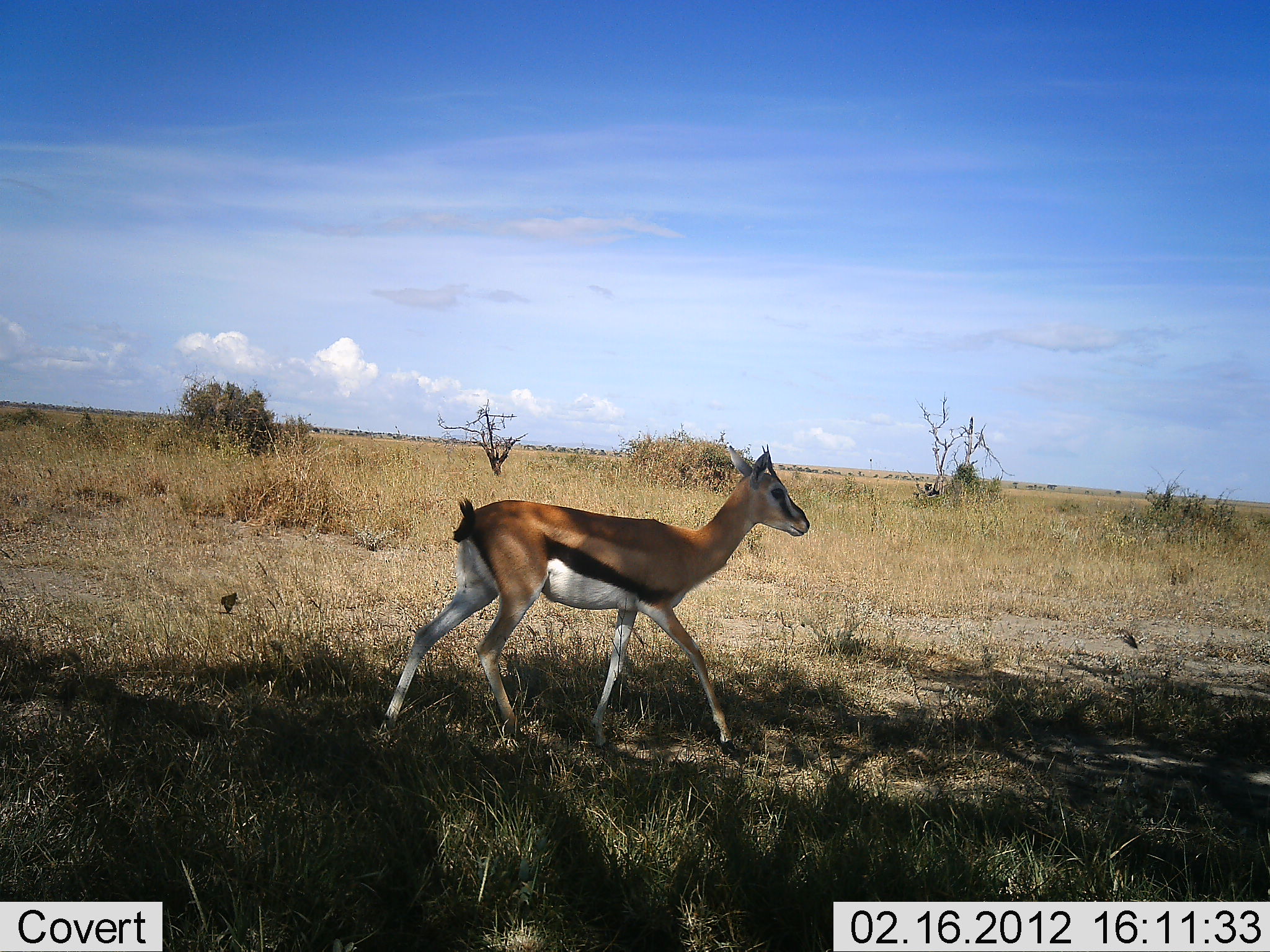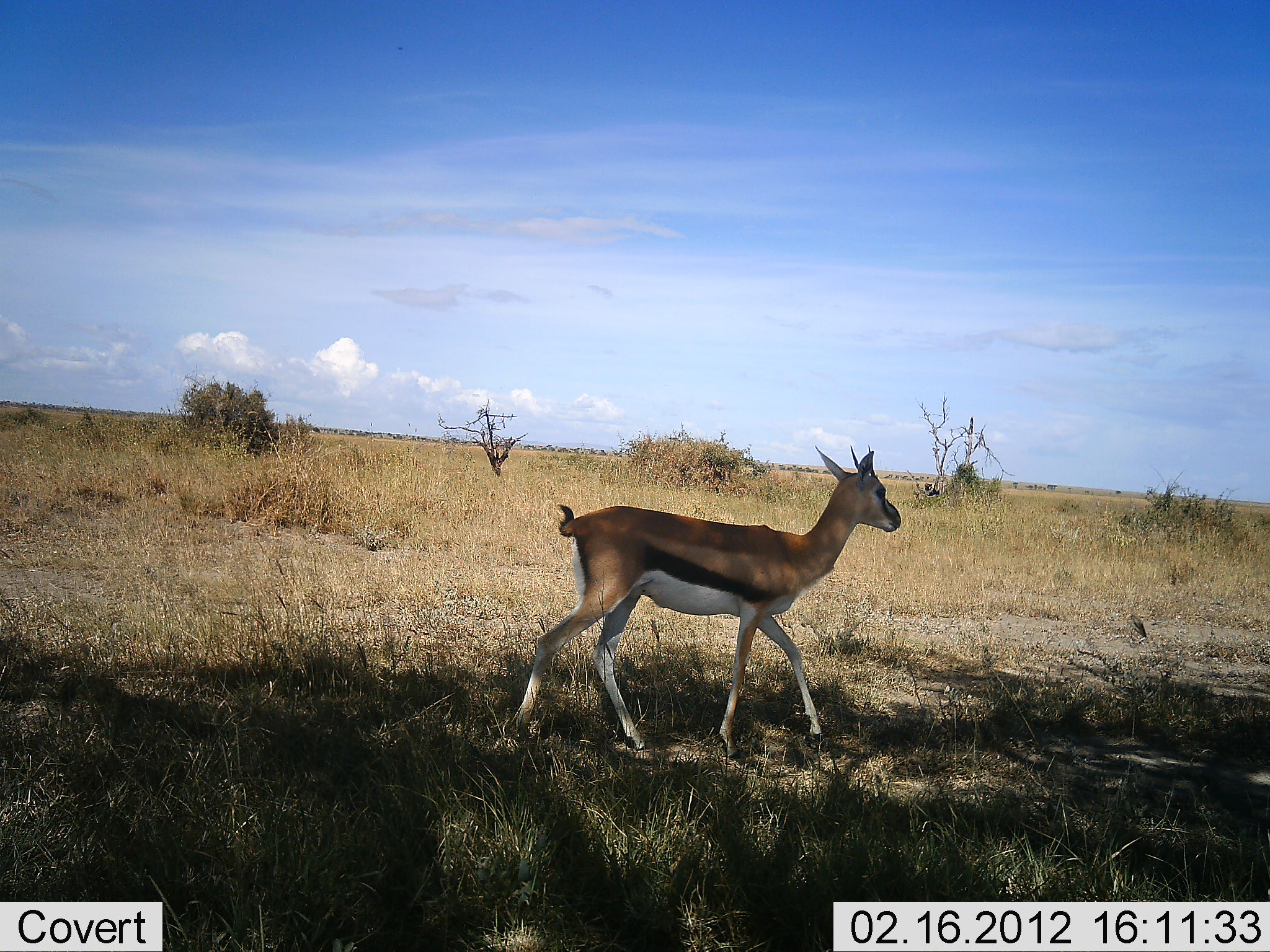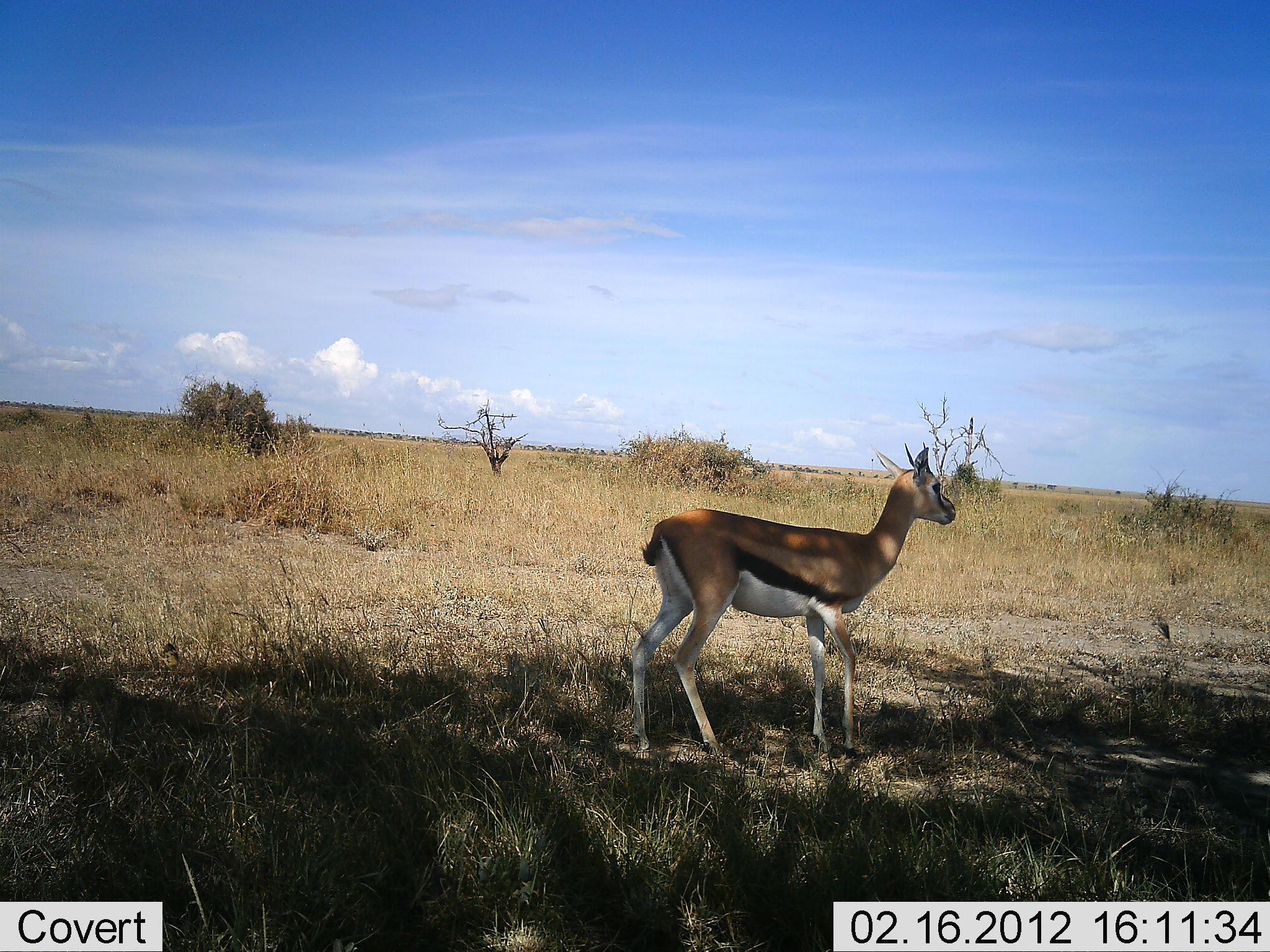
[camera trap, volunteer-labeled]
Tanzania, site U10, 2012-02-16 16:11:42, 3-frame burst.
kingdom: Animalia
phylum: Chordata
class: Mammalia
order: Artiodactyla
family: Bovidae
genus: Eudorcas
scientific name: Eudorcas thomsonii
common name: thomson's gazelle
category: gazellethomsons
Gazellethomsons (thomson's gazelle) (Eudorcas thomsonii), count 1. Behavior (volunteer vote fractions): standing 6%, resting 0%, moving 100%, interacting 0%. Young present (vote fraction): 0%. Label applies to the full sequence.